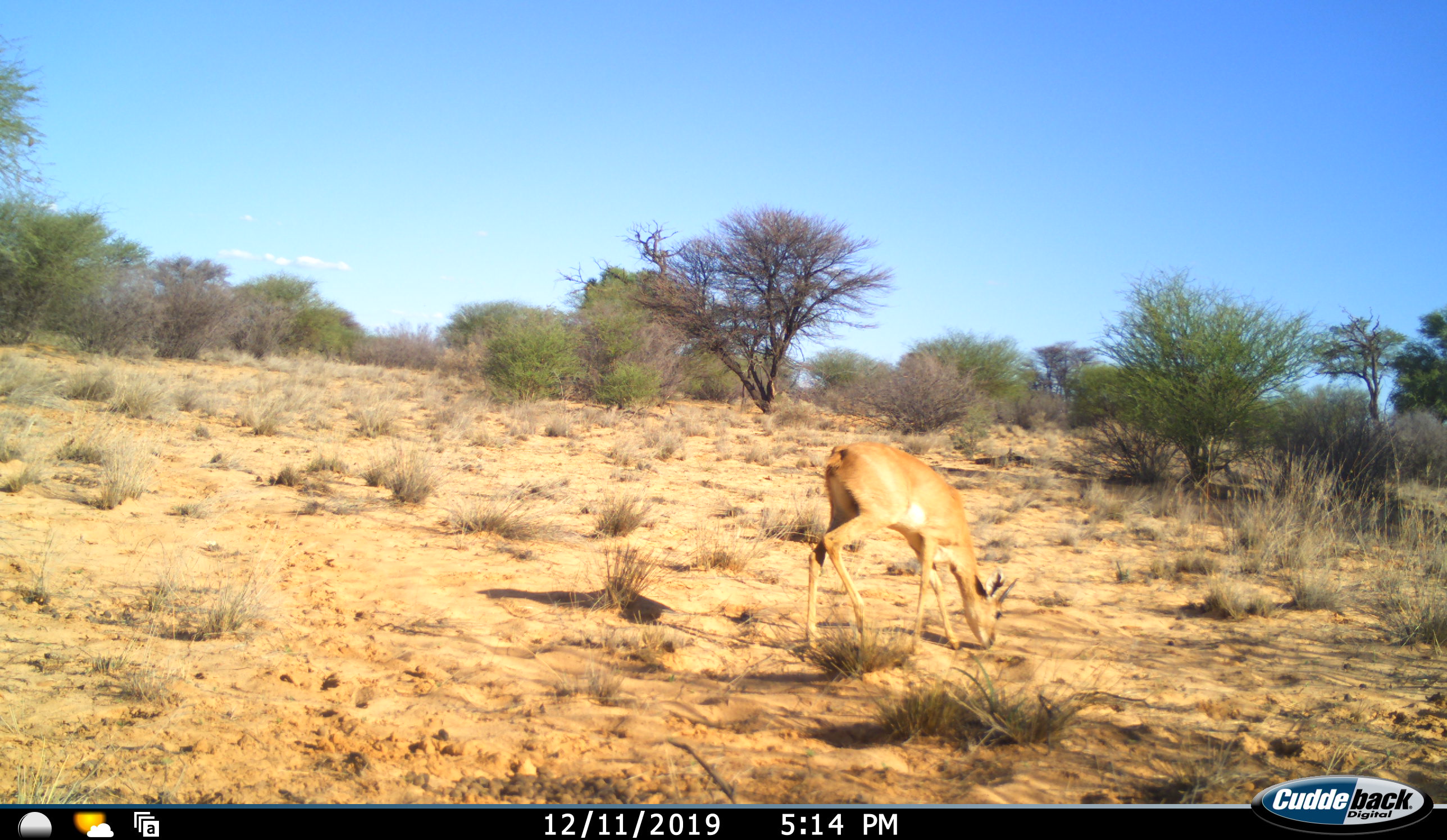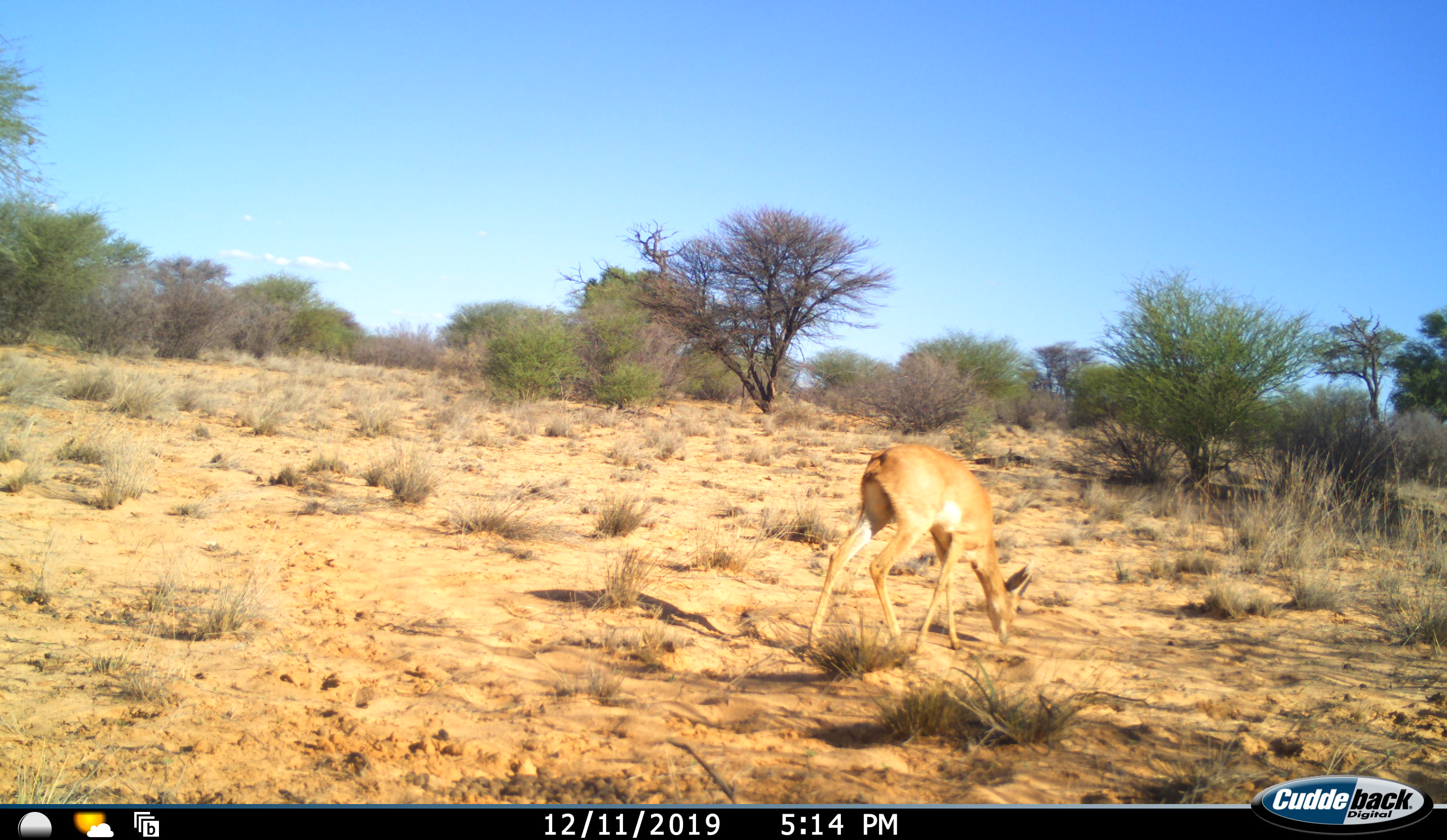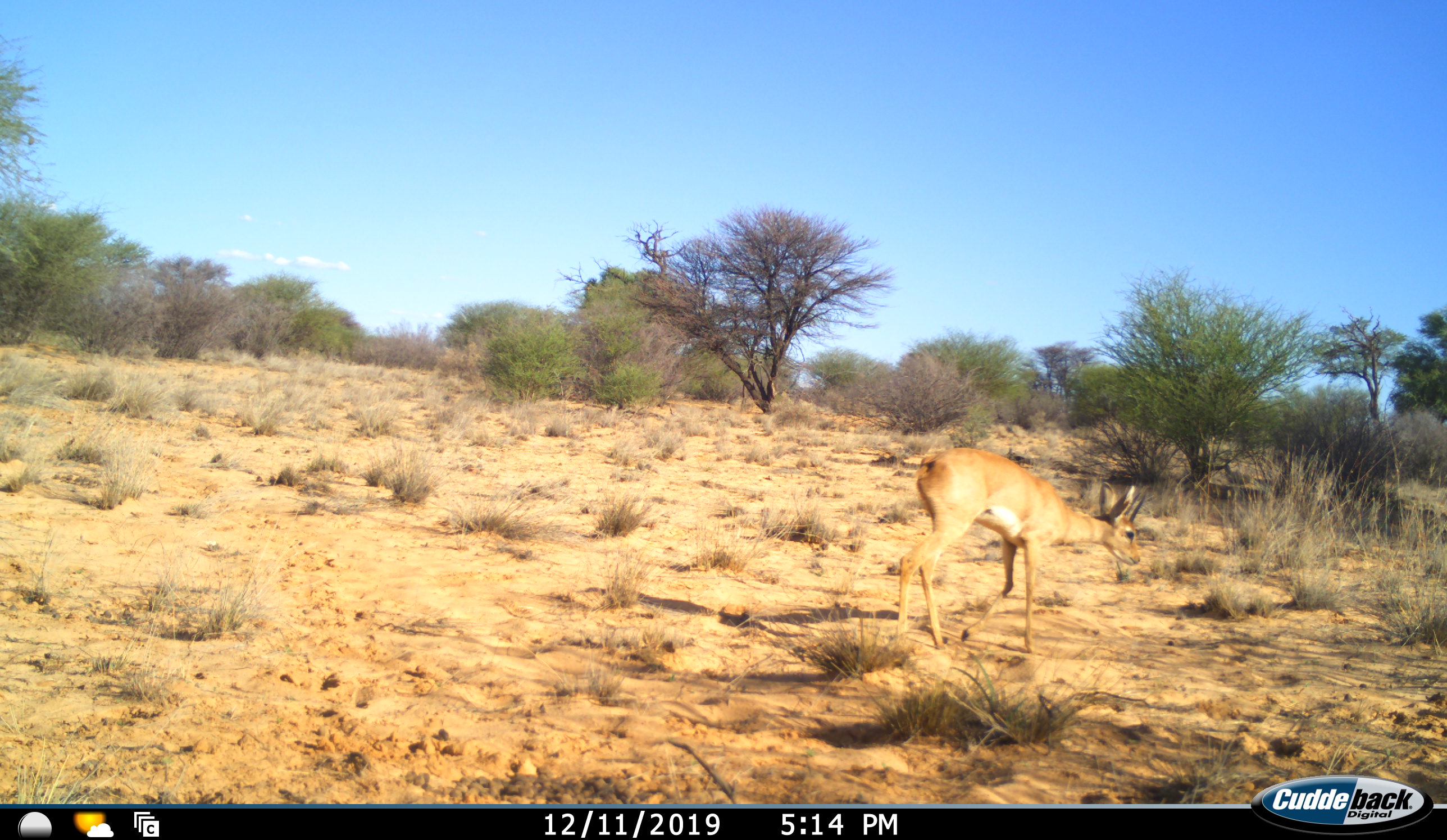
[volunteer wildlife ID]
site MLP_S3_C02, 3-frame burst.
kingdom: Animalia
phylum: Chordata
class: Mammalia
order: Artiodactyla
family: Bovidae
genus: Raphicerus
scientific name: Raphicerus campestris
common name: steenbok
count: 1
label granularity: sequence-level